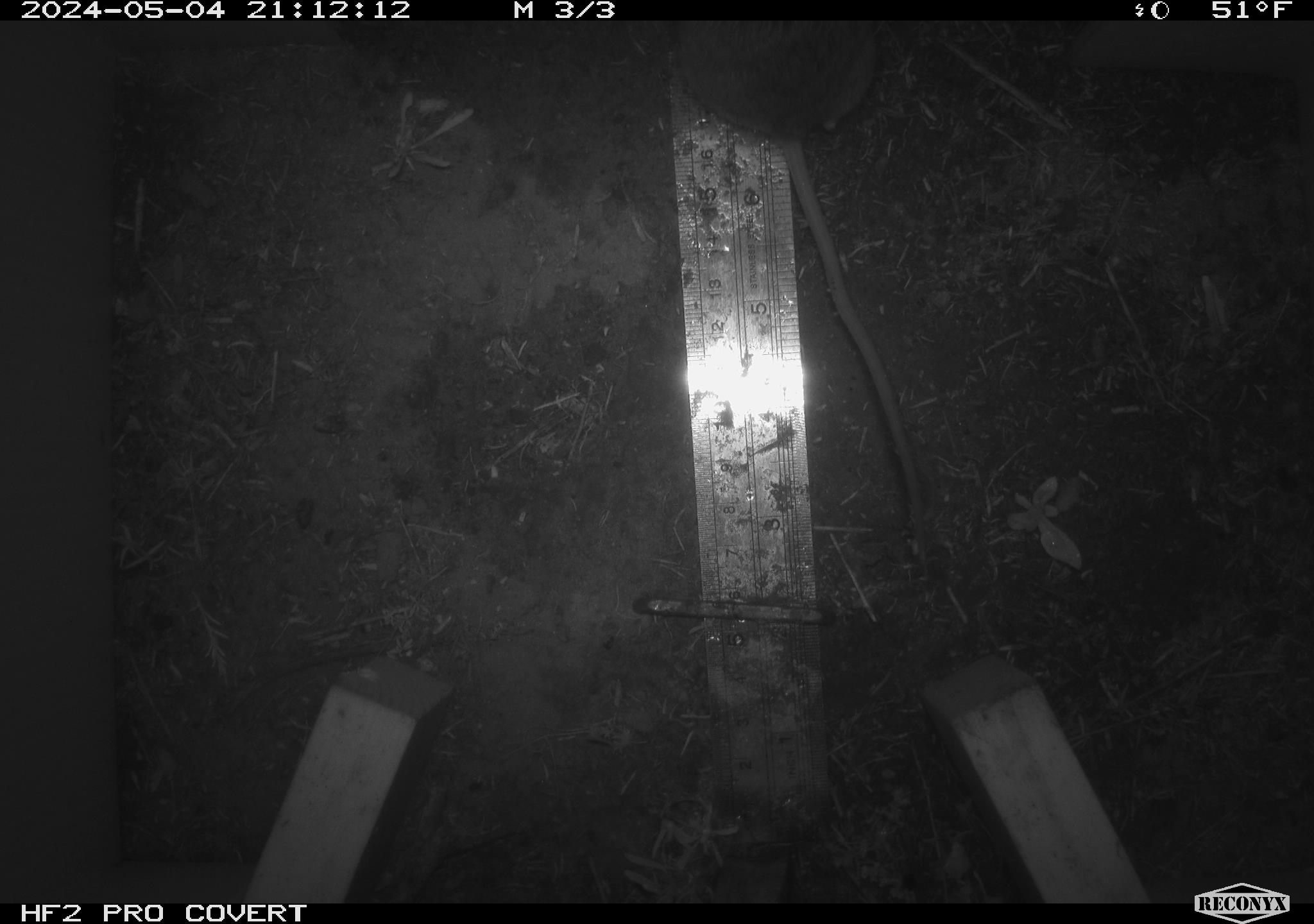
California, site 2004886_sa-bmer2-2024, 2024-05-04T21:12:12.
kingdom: Animalia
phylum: Chordata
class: Mammalia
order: Rodentia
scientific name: Rodentia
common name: mouse species